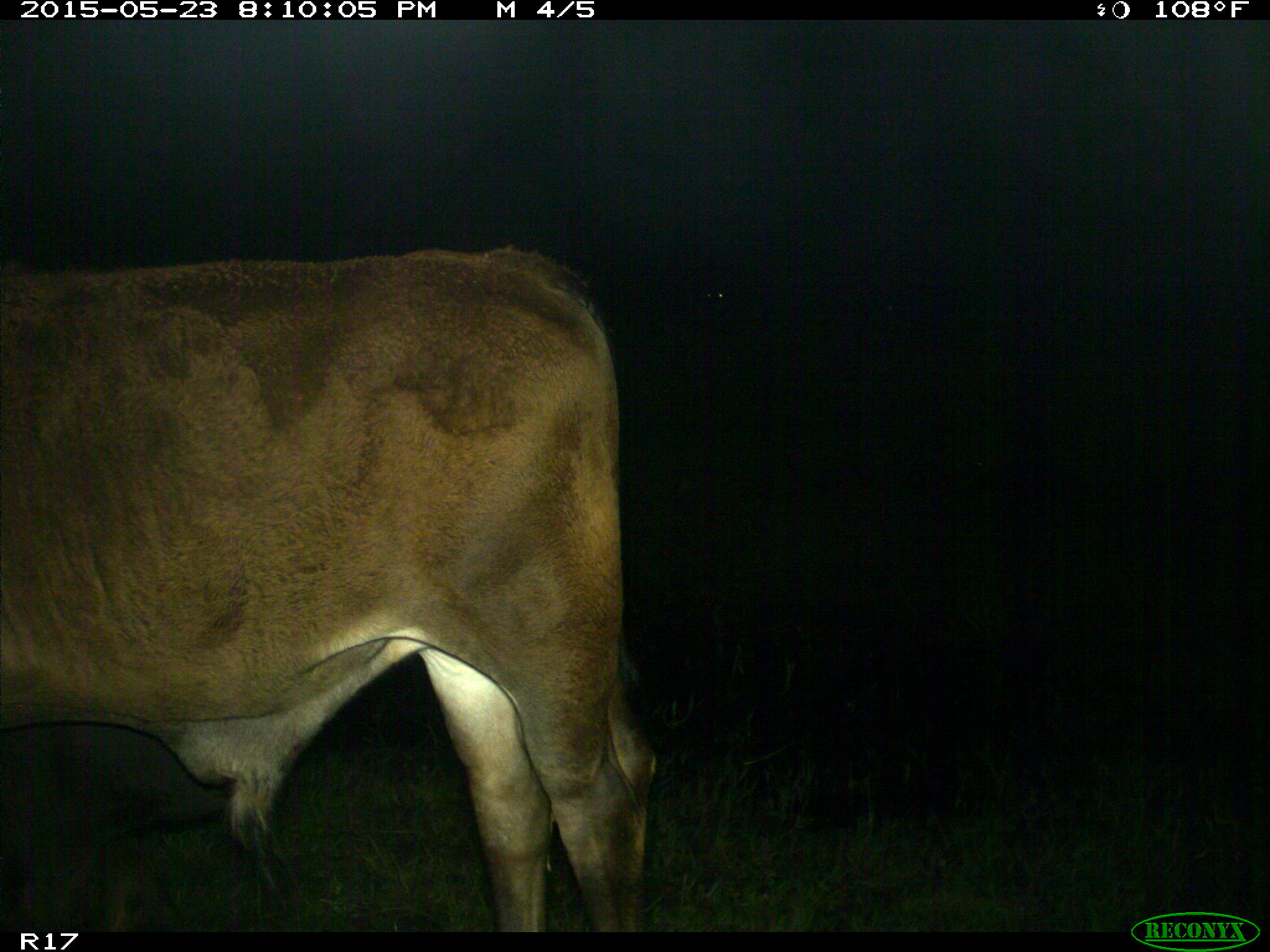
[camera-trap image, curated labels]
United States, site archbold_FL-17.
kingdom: Animalia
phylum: Chordata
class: Mammalia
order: Artiodactyla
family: Bovidae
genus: Bos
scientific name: Bos taurus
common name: domestic cow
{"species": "Bos taurus (domestic cow)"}